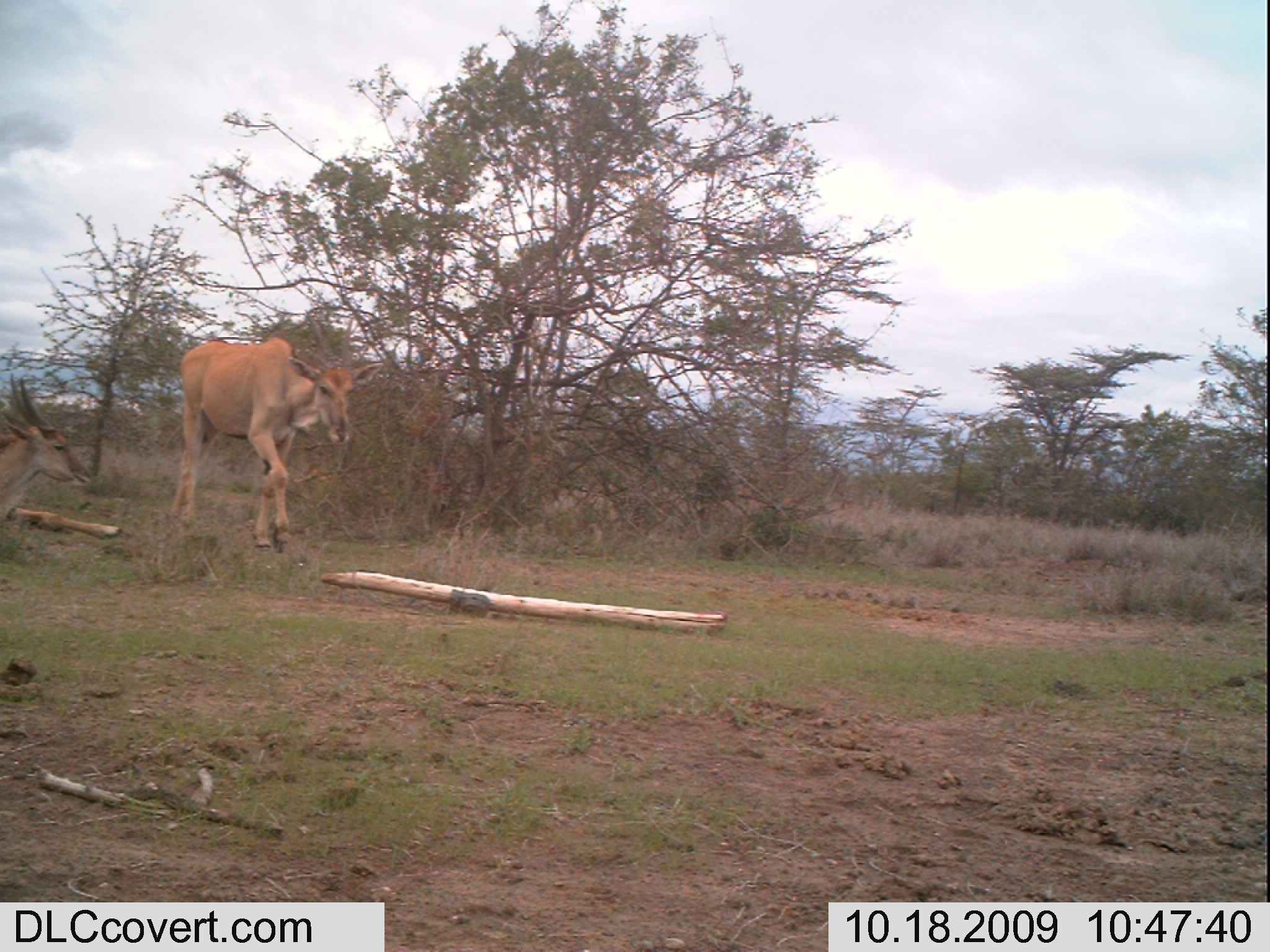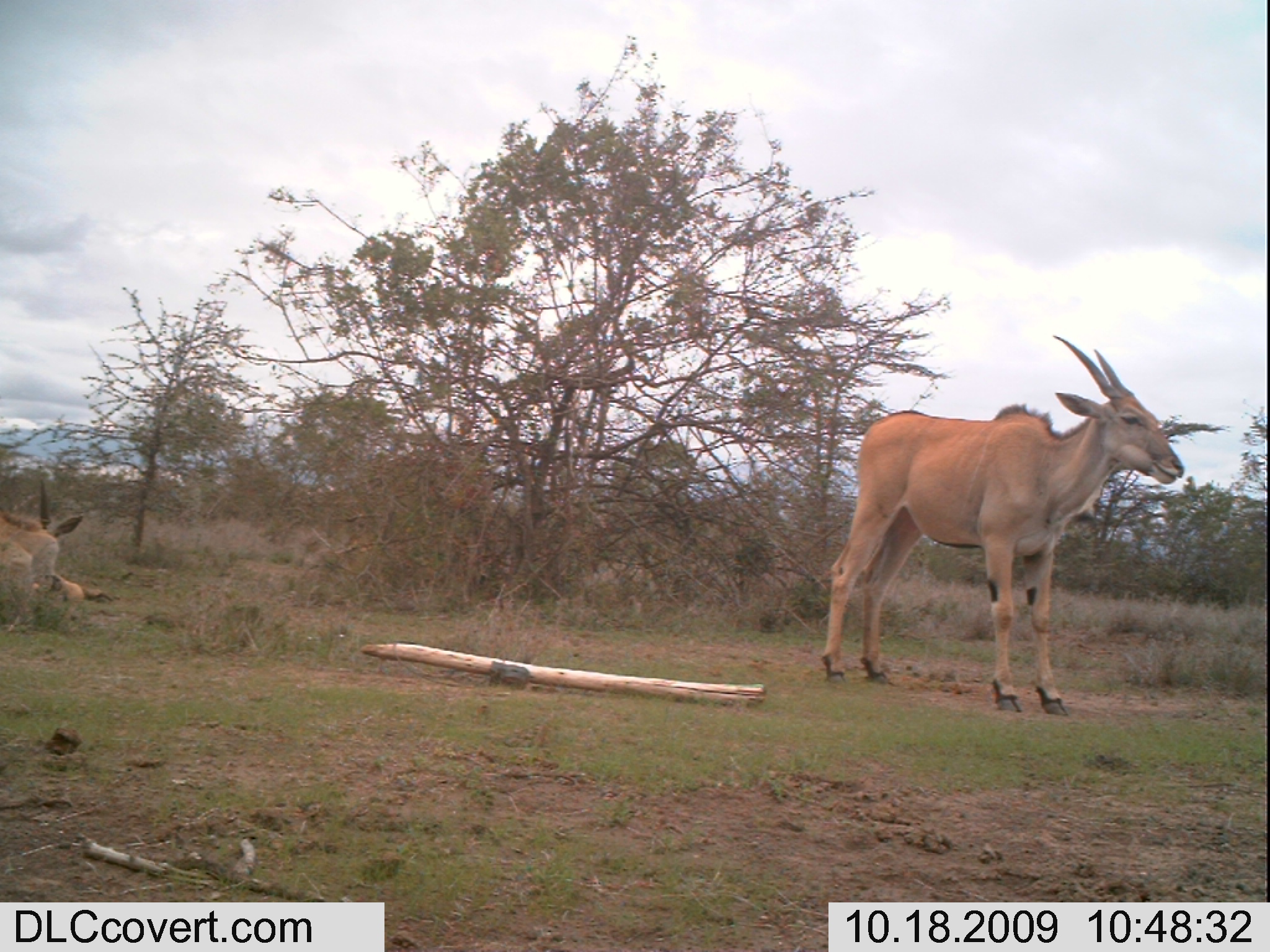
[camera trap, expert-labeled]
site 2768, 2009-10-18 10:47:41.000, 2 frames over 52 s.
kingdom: Animalia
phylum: Chordata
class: Mammalia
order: Artiodactyla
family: Bovidae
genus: Tragelaphus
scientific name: Tragelaphus oryx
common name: eland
Tragelaphus oryx (eland), count 2.